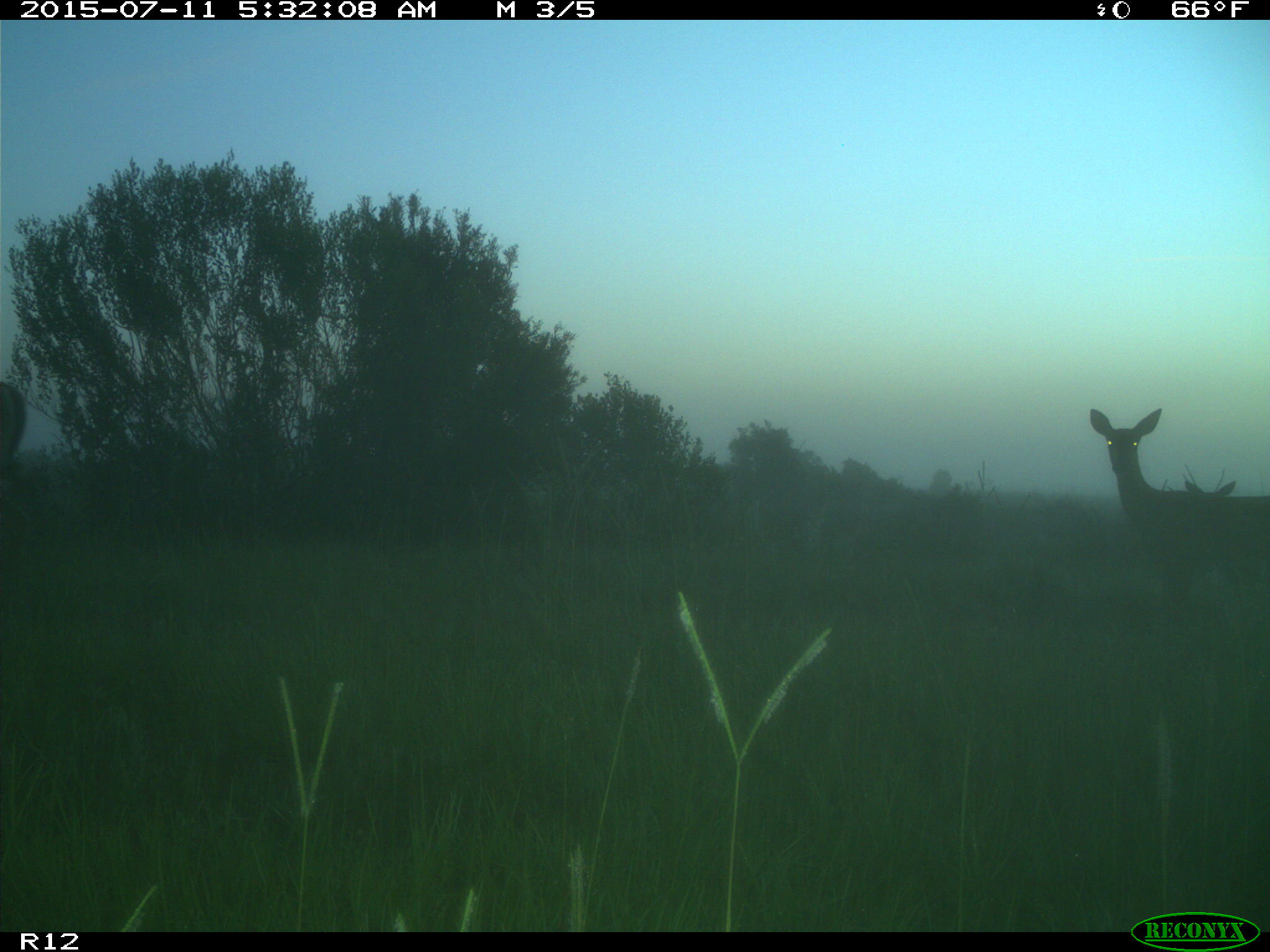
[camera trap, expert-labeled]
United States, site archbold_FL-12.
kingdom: Animalia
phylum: Chordata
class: Mammalia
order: Artiodactyla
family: Cervidae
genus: Odocoileus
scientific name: Odocoileus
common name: deer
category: unidentified deer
Unidentified deer (deer) (Odocoileus).